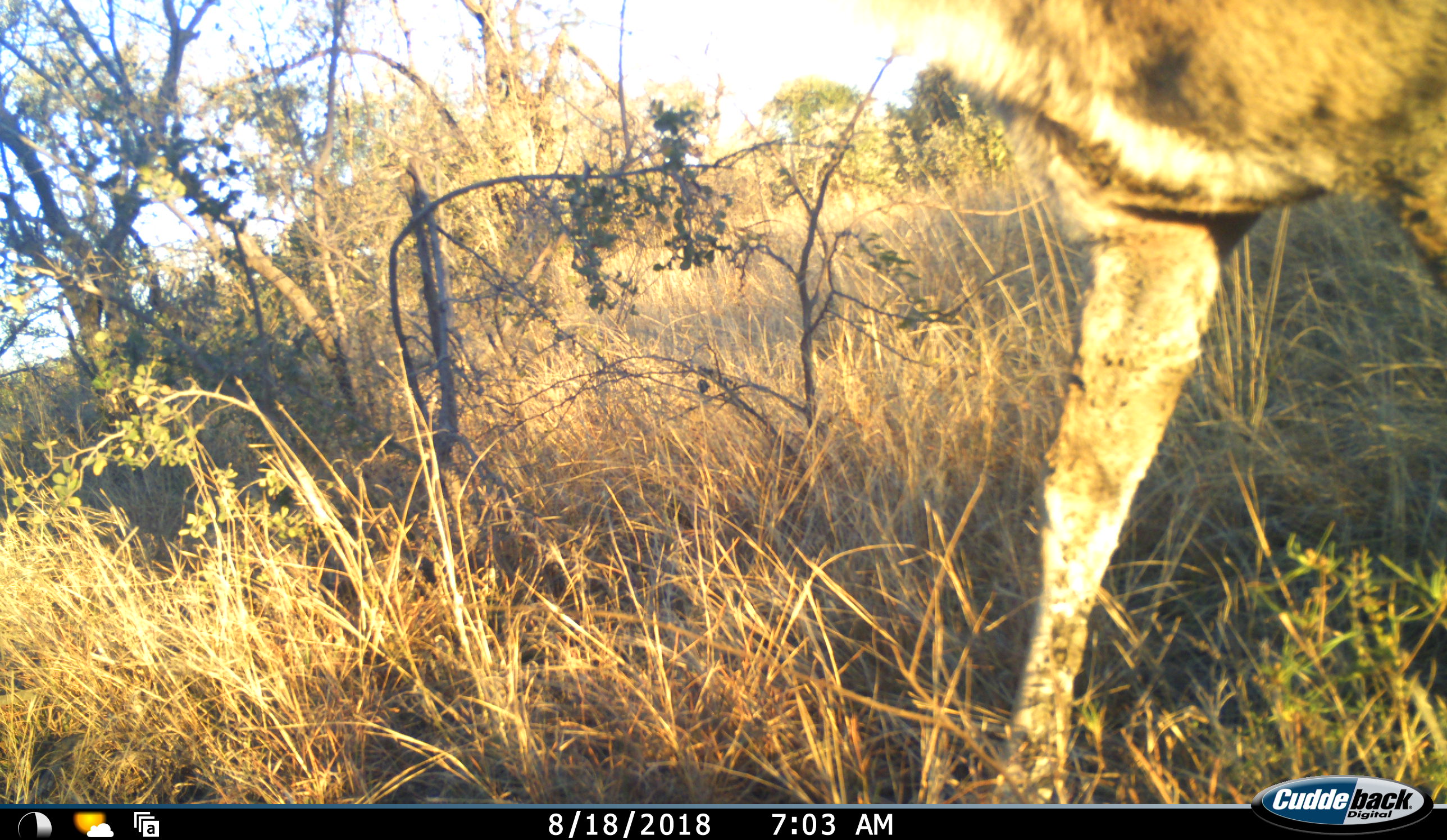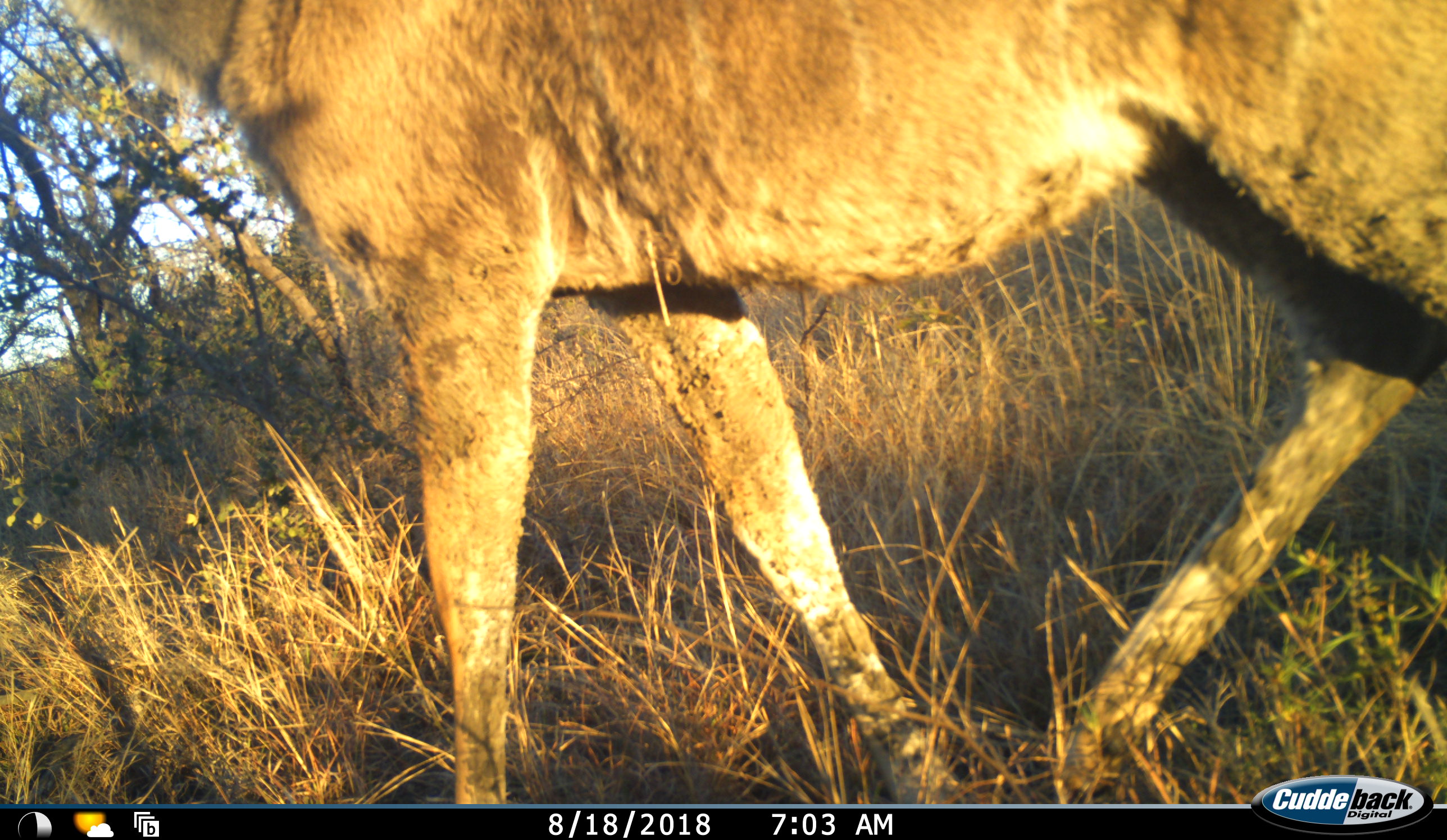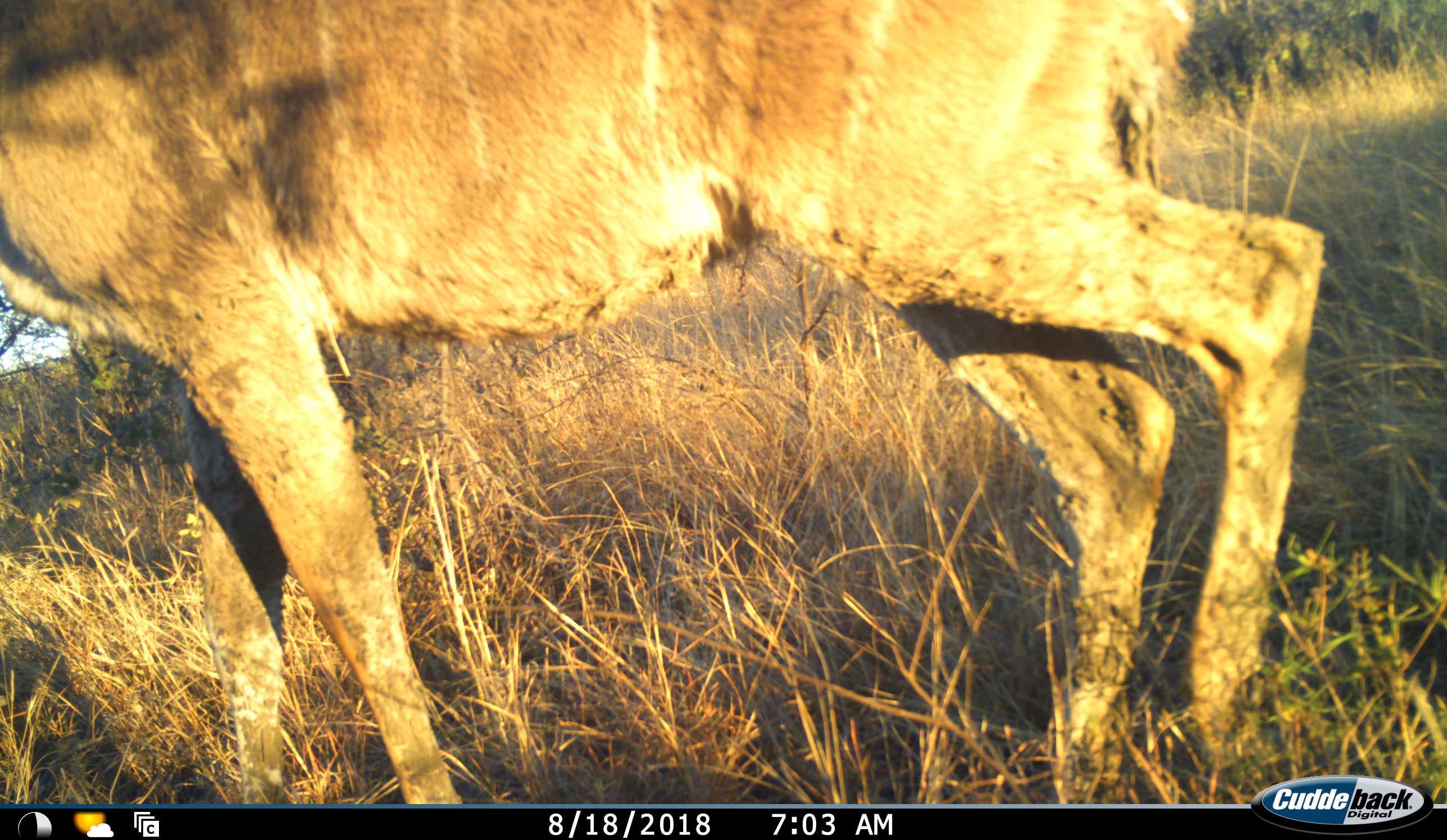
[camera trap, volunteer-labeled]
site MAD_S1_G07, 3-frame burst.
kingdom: Animalia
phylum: Chordata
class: Mammalia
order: Artiodactyla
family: Bovidae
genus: Tragelaphus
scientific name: Tragelaphus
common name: kudu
Kudu (Tragelaphus), count 1. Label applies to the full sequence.